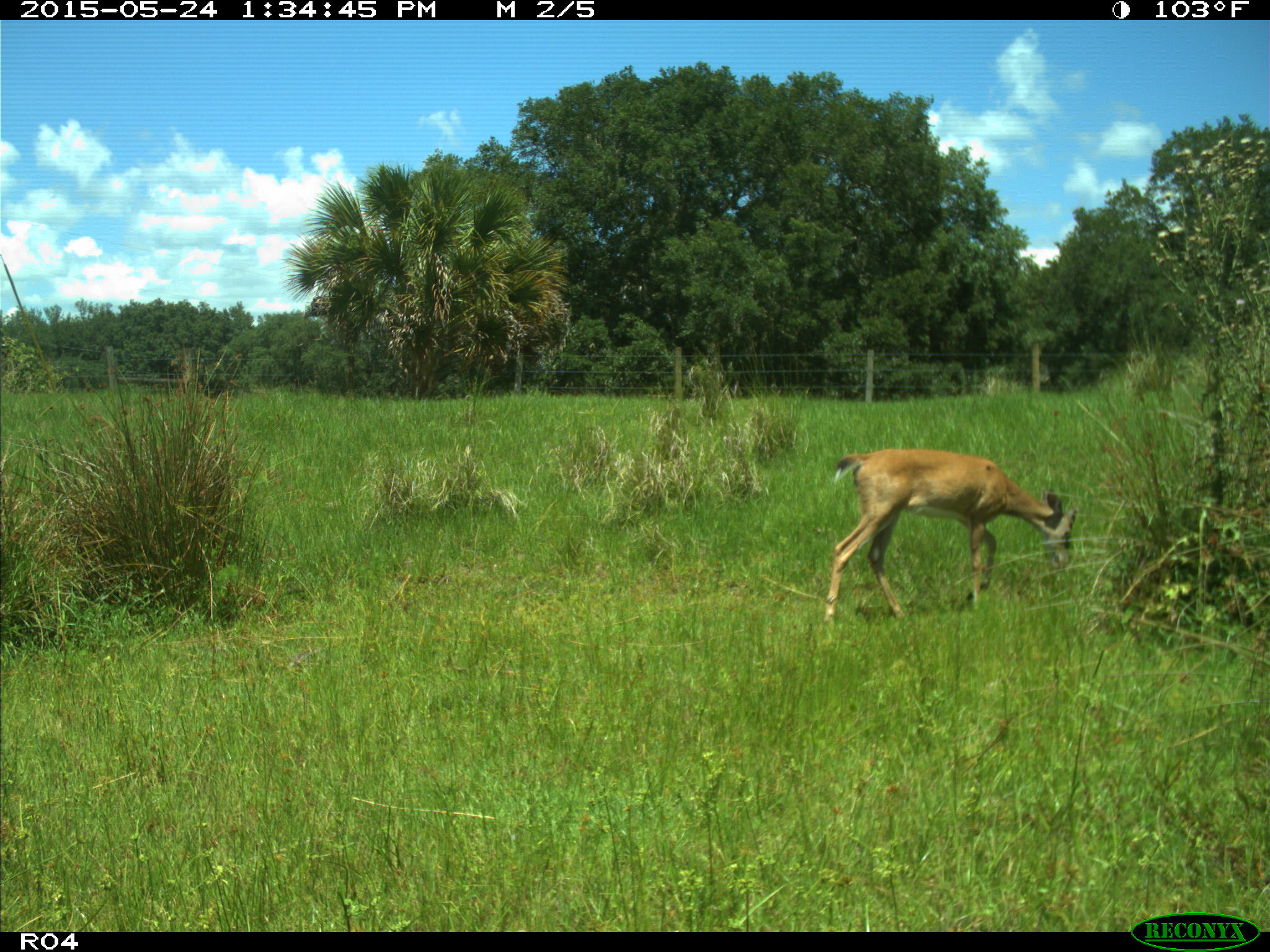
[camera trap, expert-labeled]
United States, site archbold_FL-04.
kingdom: Animalia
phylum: Chordata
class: Mammalia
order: Artiodactyla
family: Cervidae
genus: Odocoileus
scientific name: Odocoileus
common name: deer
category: unidentified deer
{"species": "unidentified deer (deer) (Odocoileus)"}